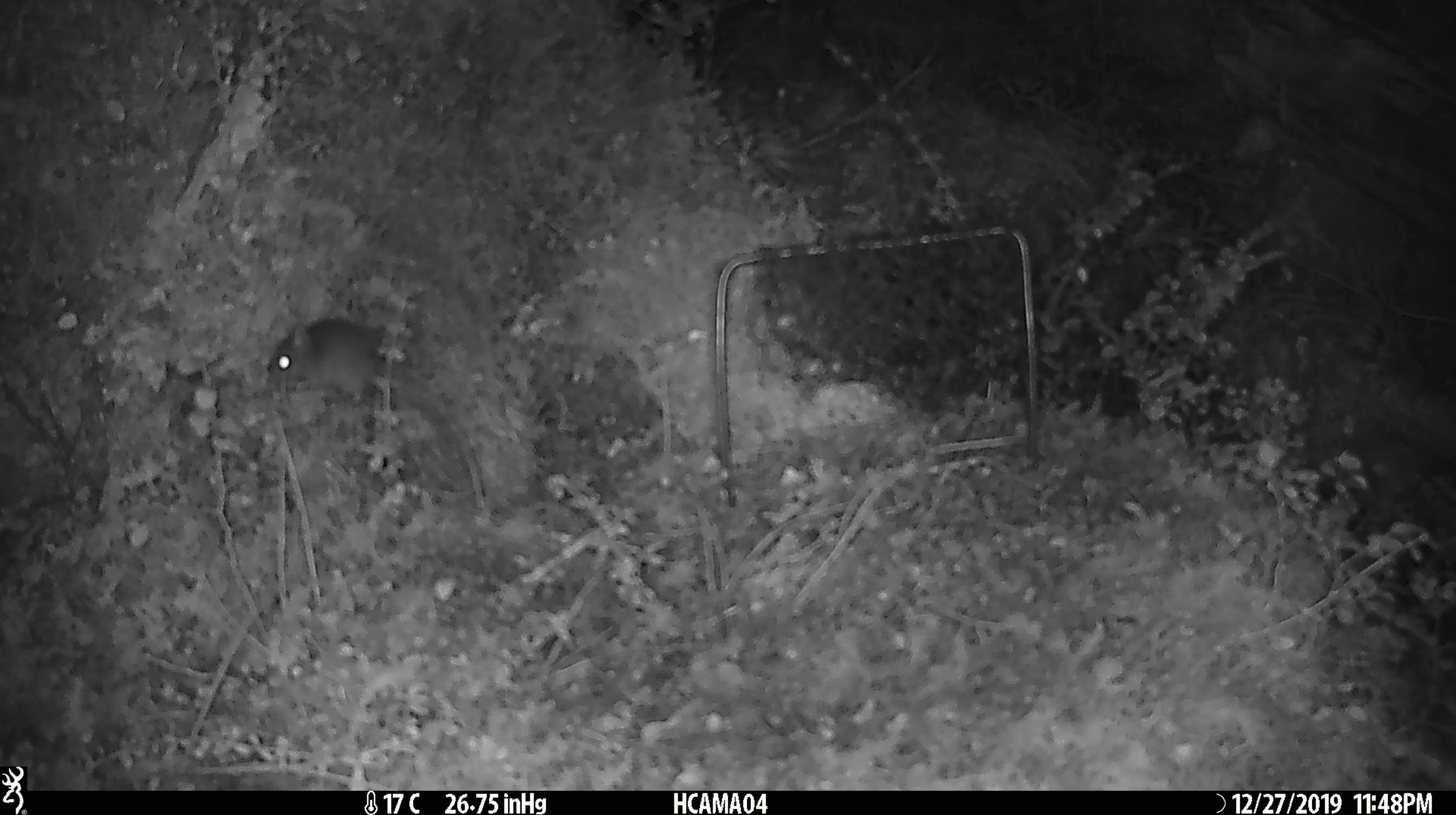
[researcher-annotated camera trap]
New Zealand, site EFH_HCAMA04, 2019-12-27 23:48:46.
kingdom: Animalia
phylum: Chordata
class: Mammalia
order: Rodentia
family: Muridae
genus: Mus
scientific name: Mus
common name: mouse